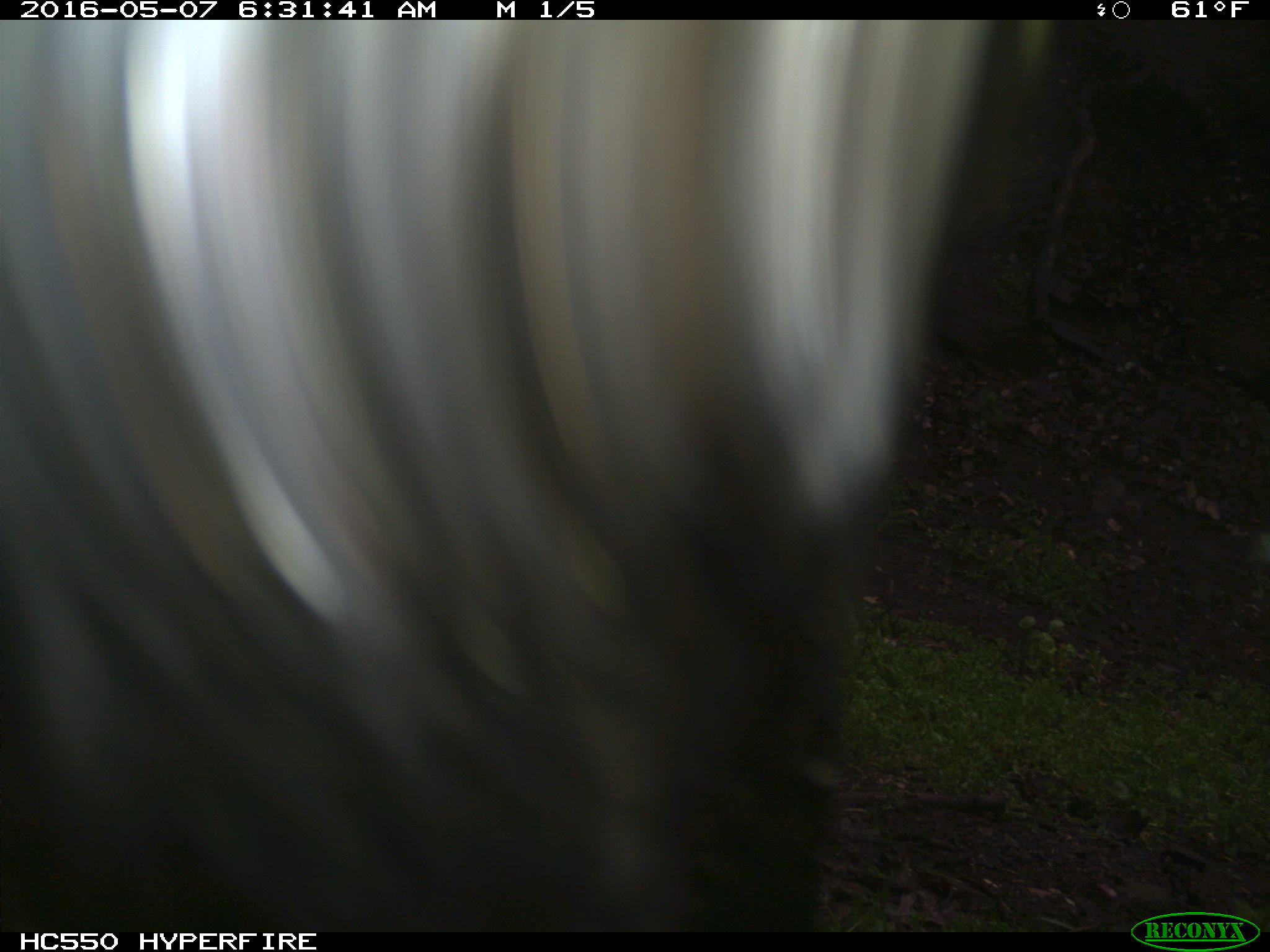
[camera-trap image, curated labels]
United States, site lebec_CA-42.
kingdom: Animalia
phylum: Chordata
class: Mammalia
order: Artiodactyla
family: Bovidae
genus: Bos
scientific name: Bos taurus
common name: domestic cow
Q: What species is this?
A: Bos taurus (domestic cow).